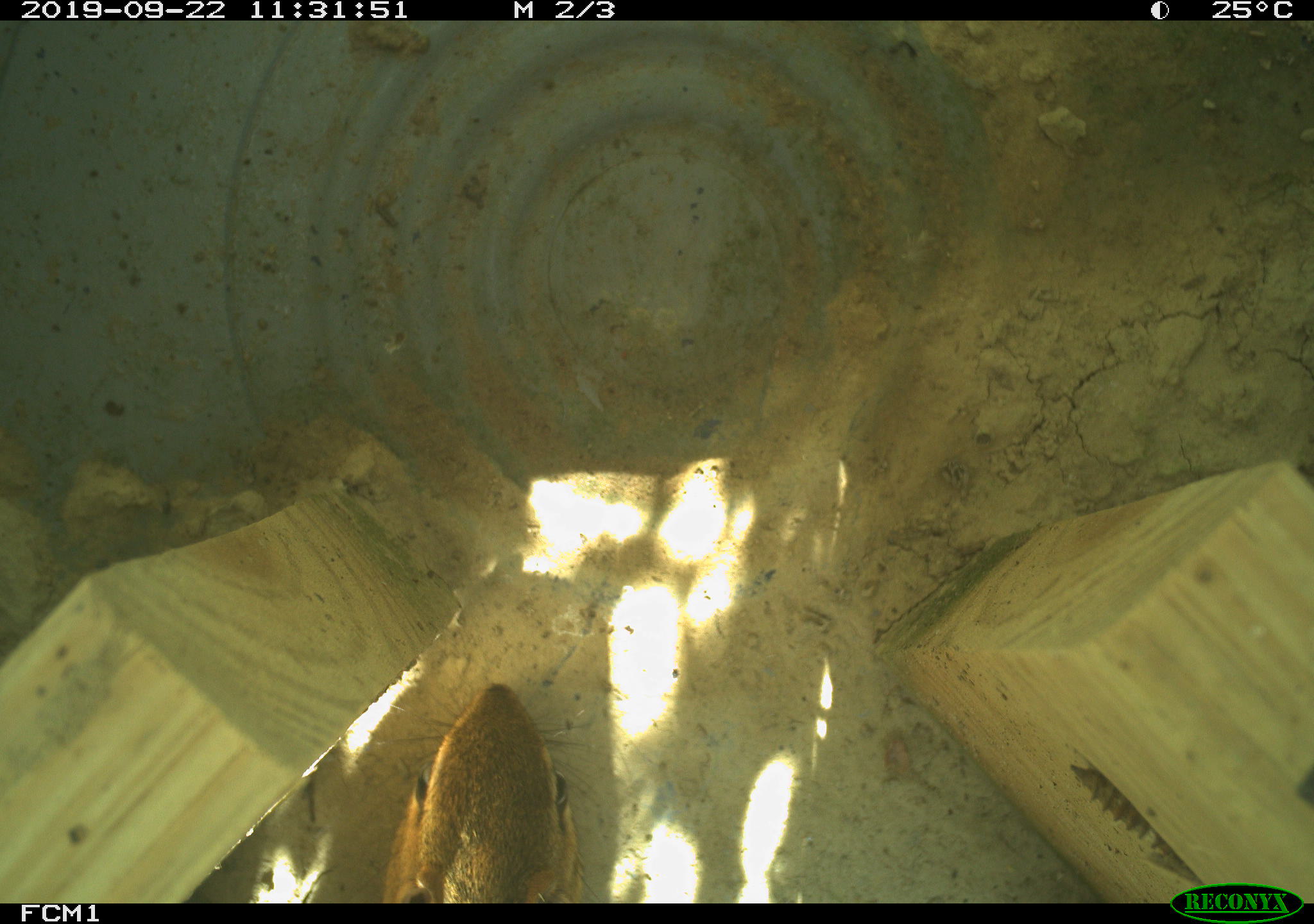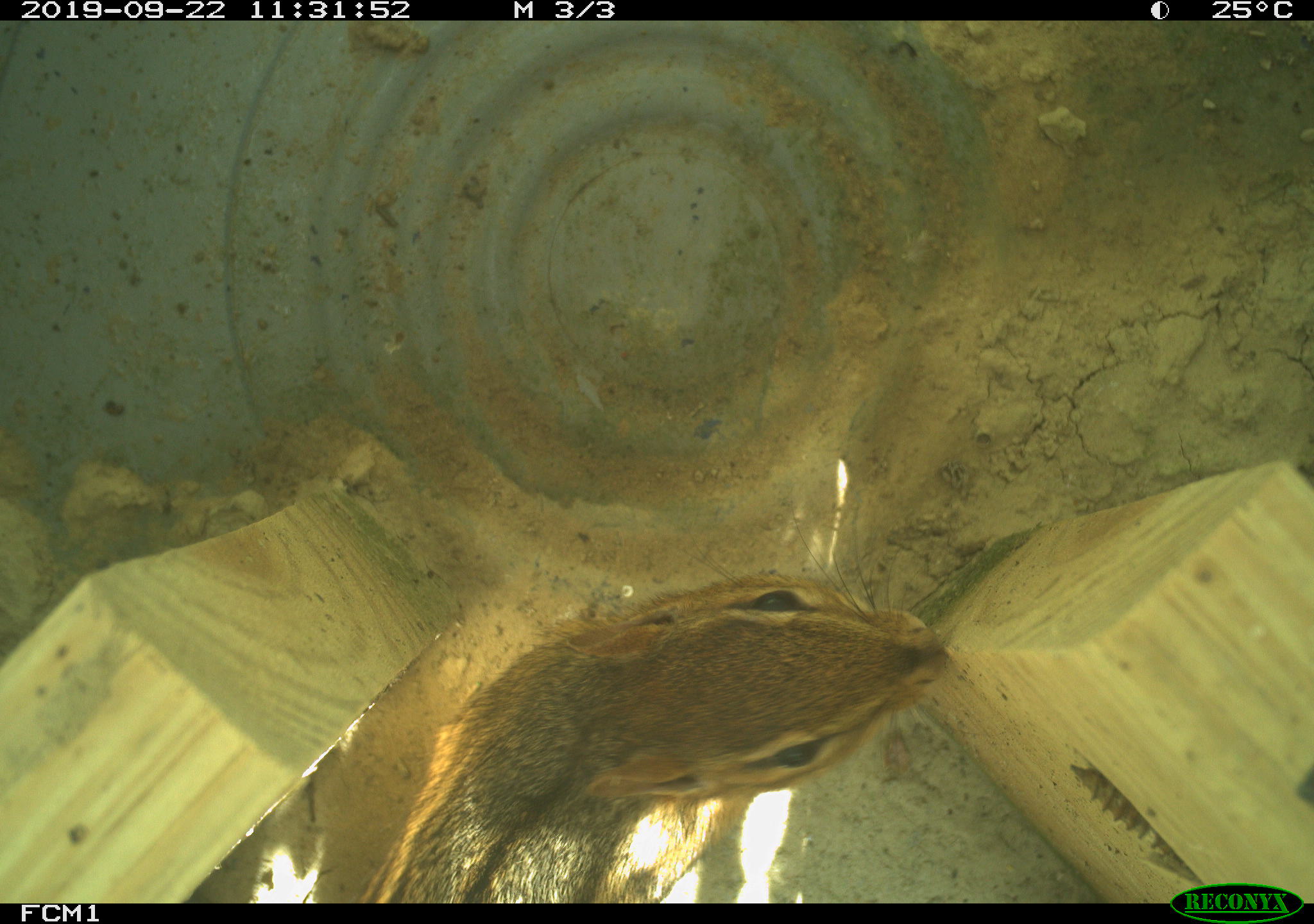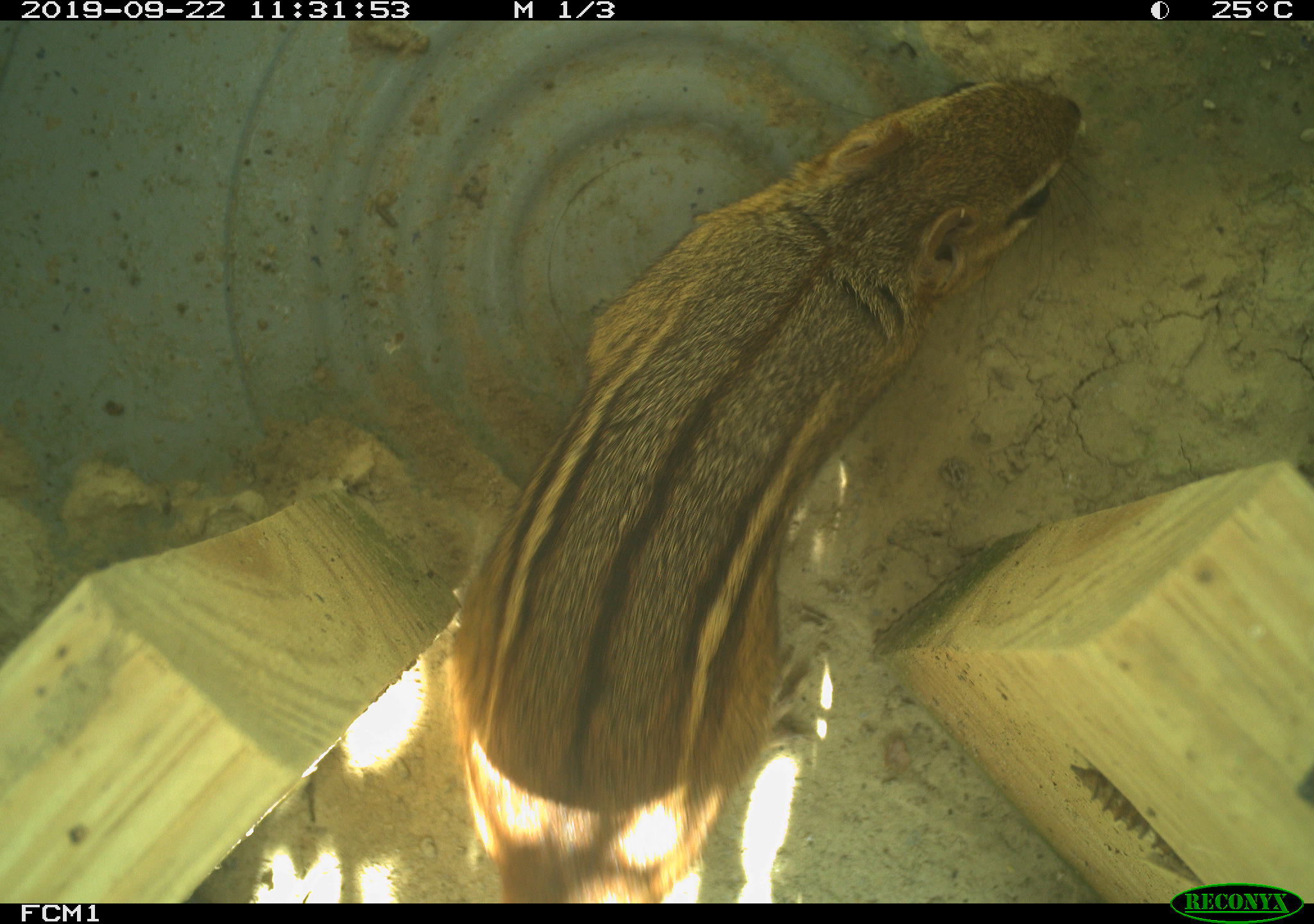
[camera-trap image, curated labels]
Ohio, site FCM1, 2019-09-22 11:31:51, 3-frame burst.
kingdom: Animalia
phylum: Chordata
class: Mammalia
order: Rodentia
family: Sciuridae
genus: Tamias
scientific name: Tamias striatus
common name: eastern chipmunk